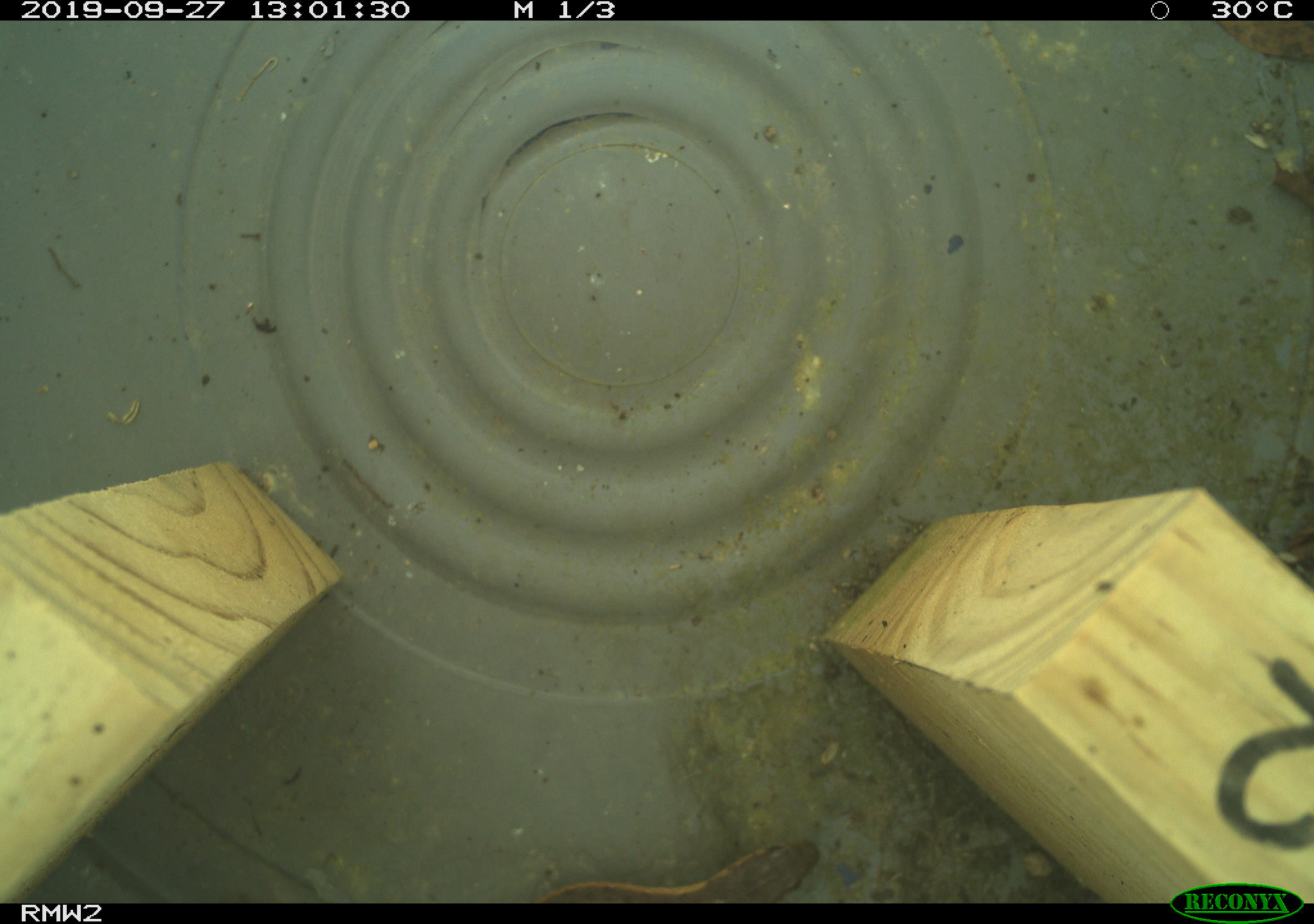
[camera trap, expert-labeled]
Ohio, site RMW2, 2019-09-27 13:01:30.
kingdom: Animalia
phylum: Chordata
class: Reptilia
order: Squamata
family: Colubridae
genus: Thamnophis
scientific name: Thamnophis sirtalis sirtalis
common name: eastern gartersnake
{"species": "eastern gartersnake (Thamnophis sirtalis sirtalis)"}